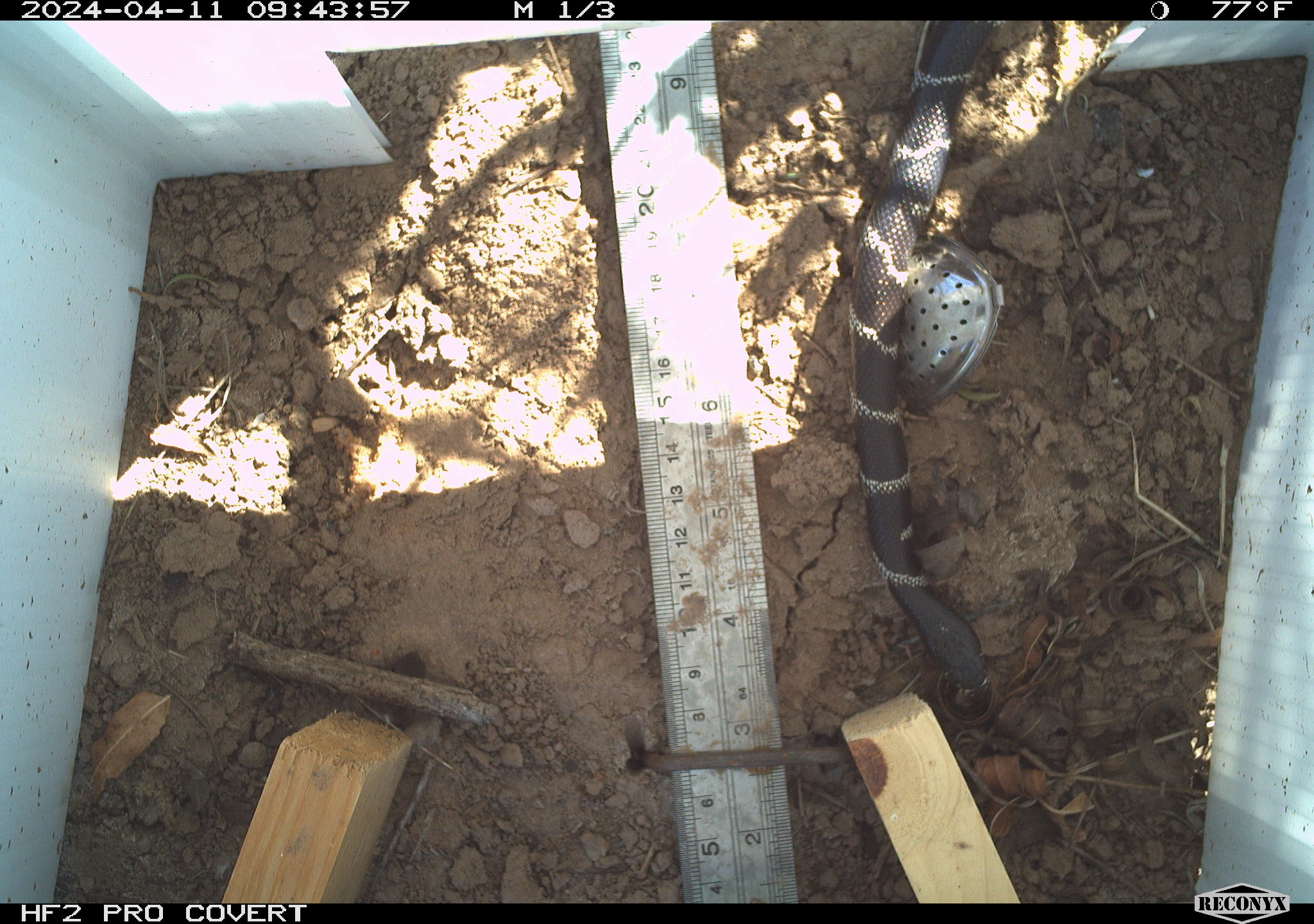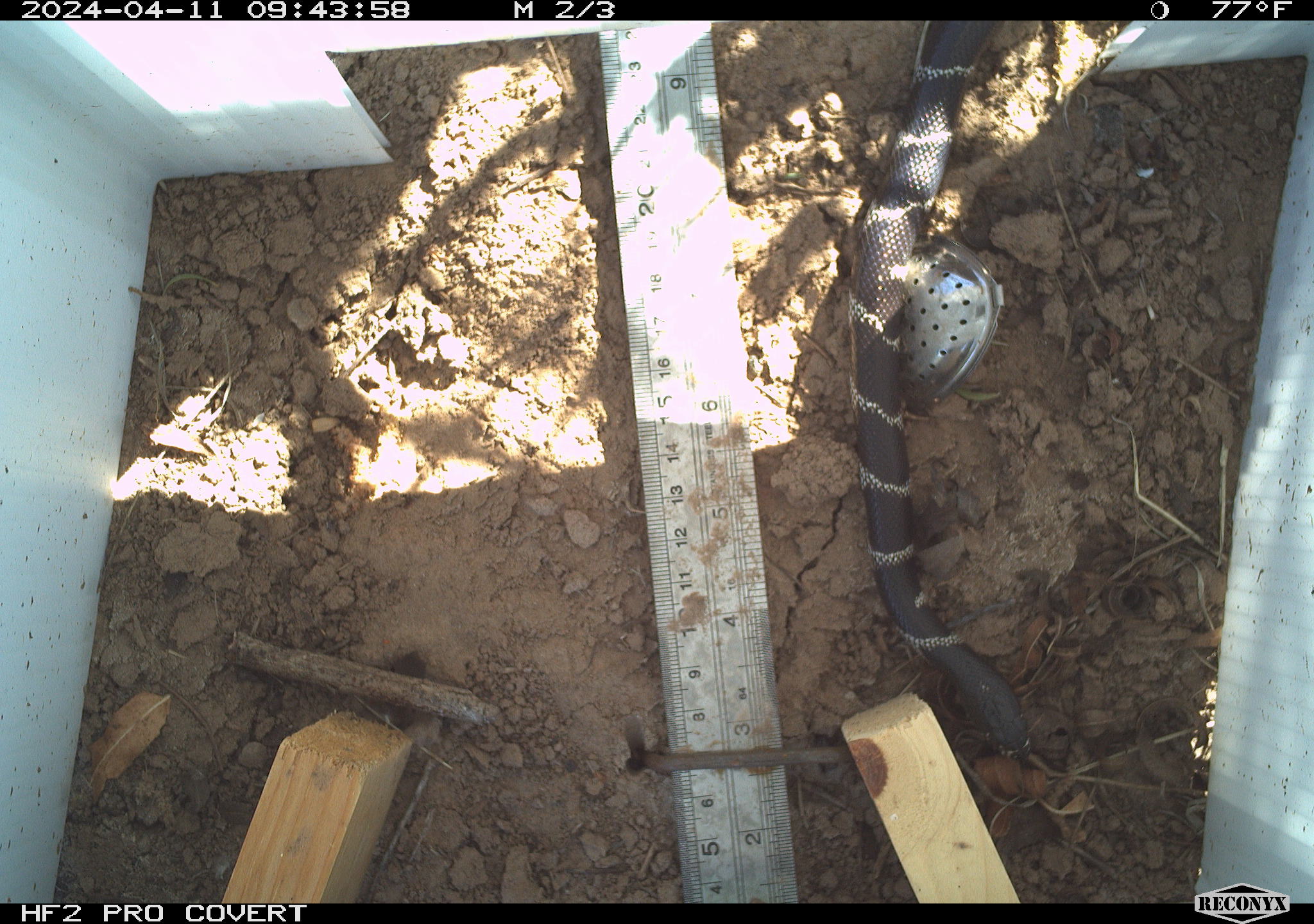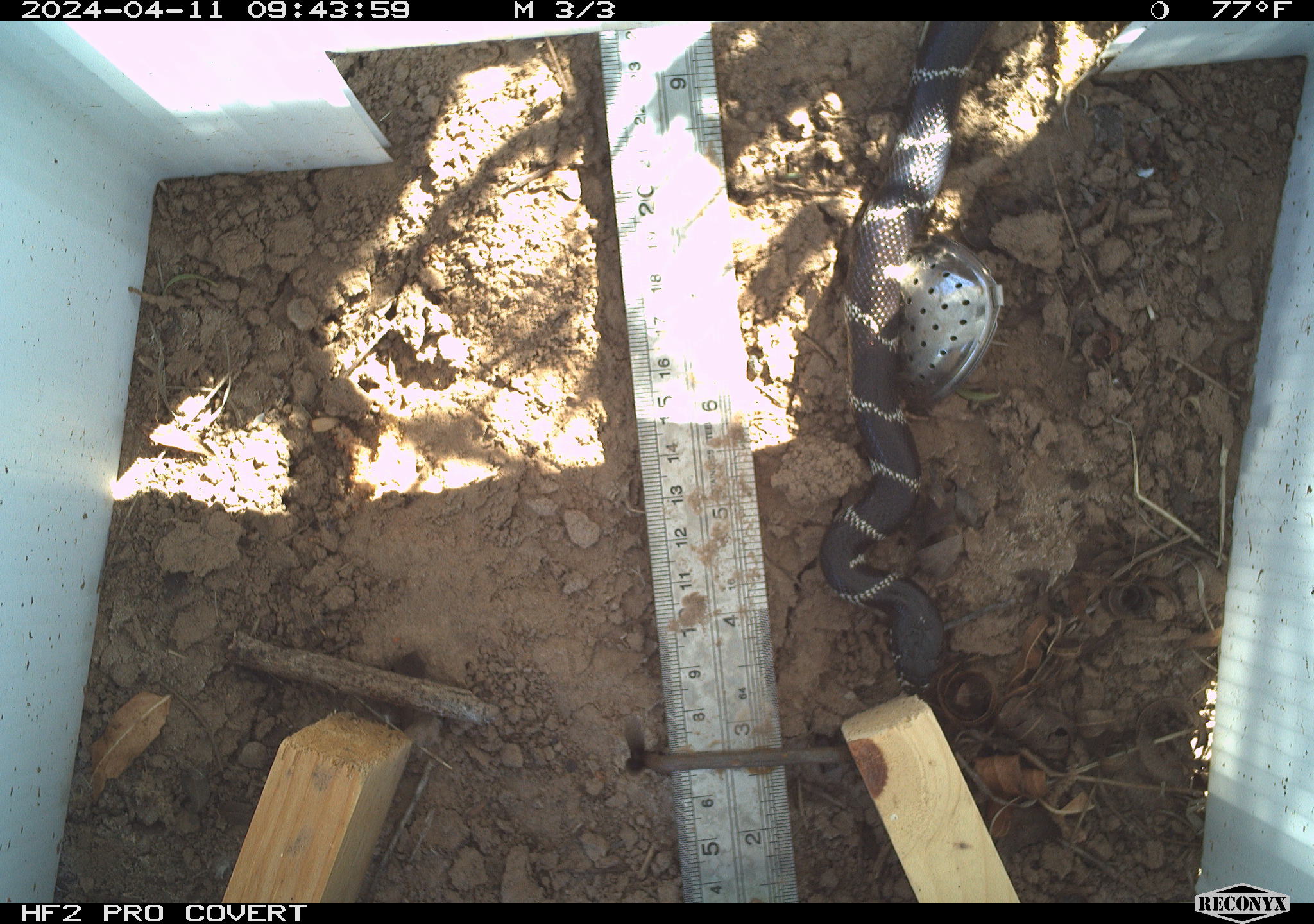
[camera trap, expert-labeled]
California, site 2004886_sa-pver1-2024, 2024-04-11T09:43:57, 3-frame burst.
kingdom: Animalia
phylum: Chordata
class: Reptilia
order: Squamata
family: Colubridae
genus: Lampropeltis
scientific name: Lampropeltis californiae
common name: california kingsnake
California kingsnake (Lampropeltis californiae).